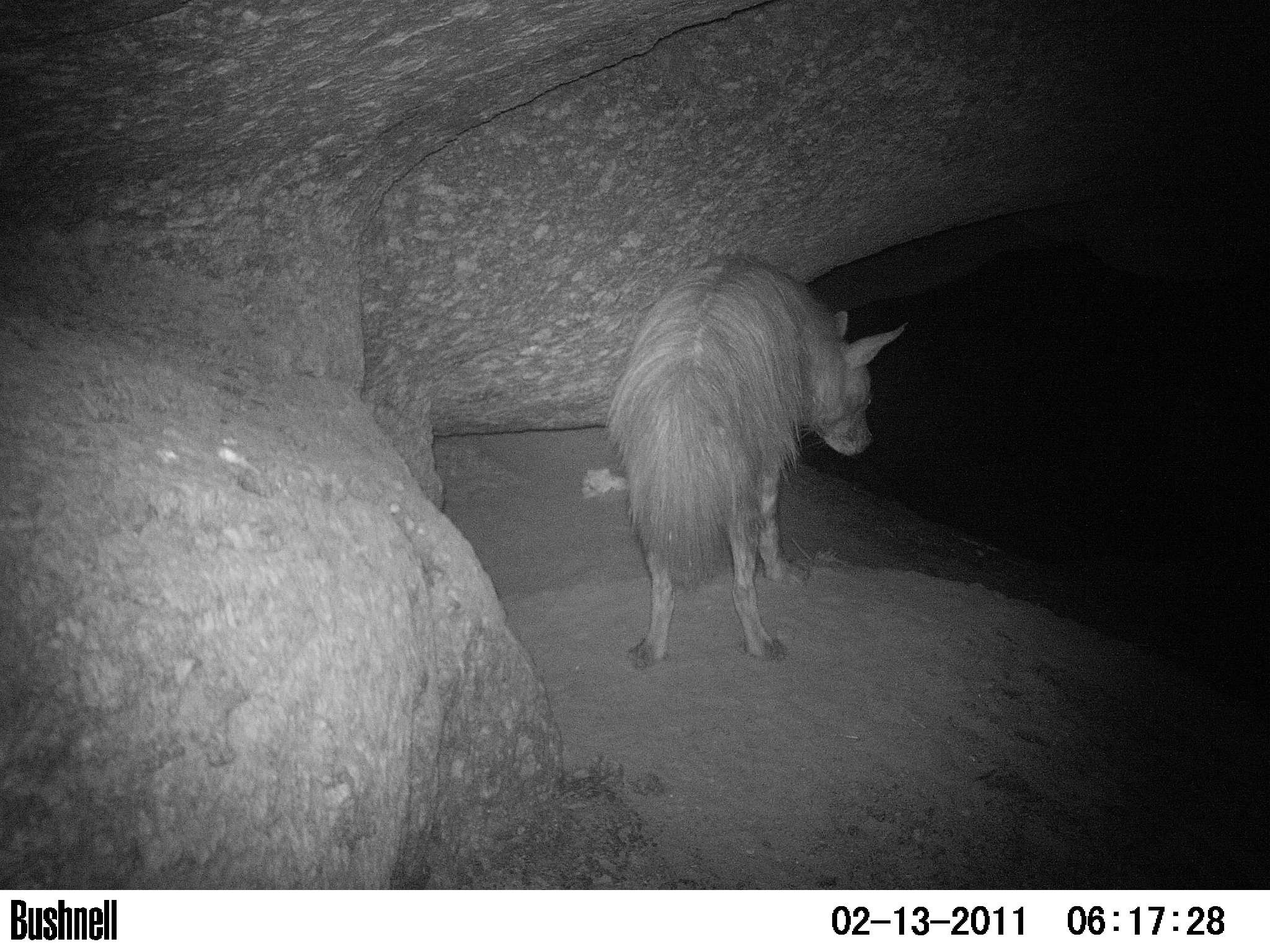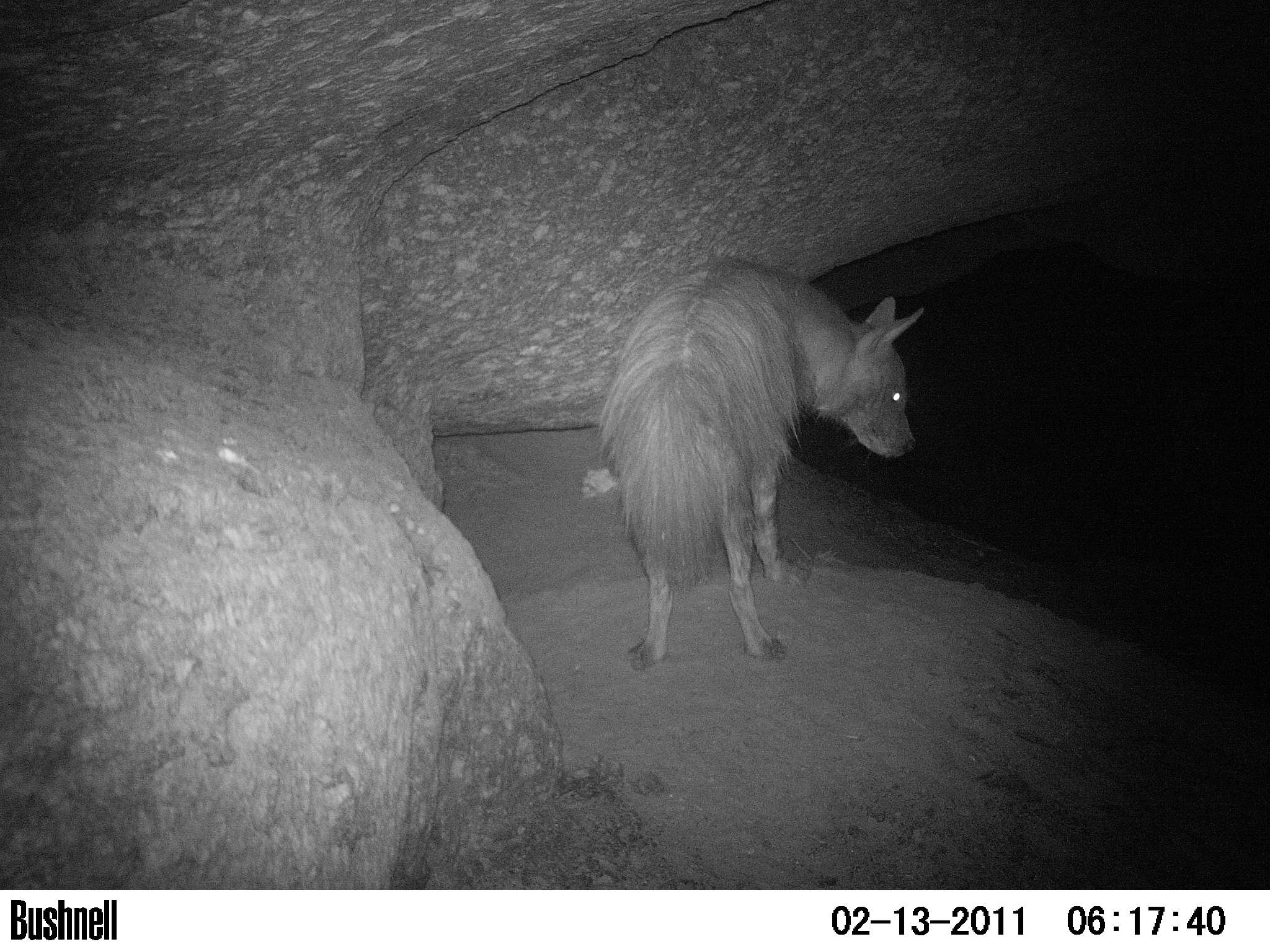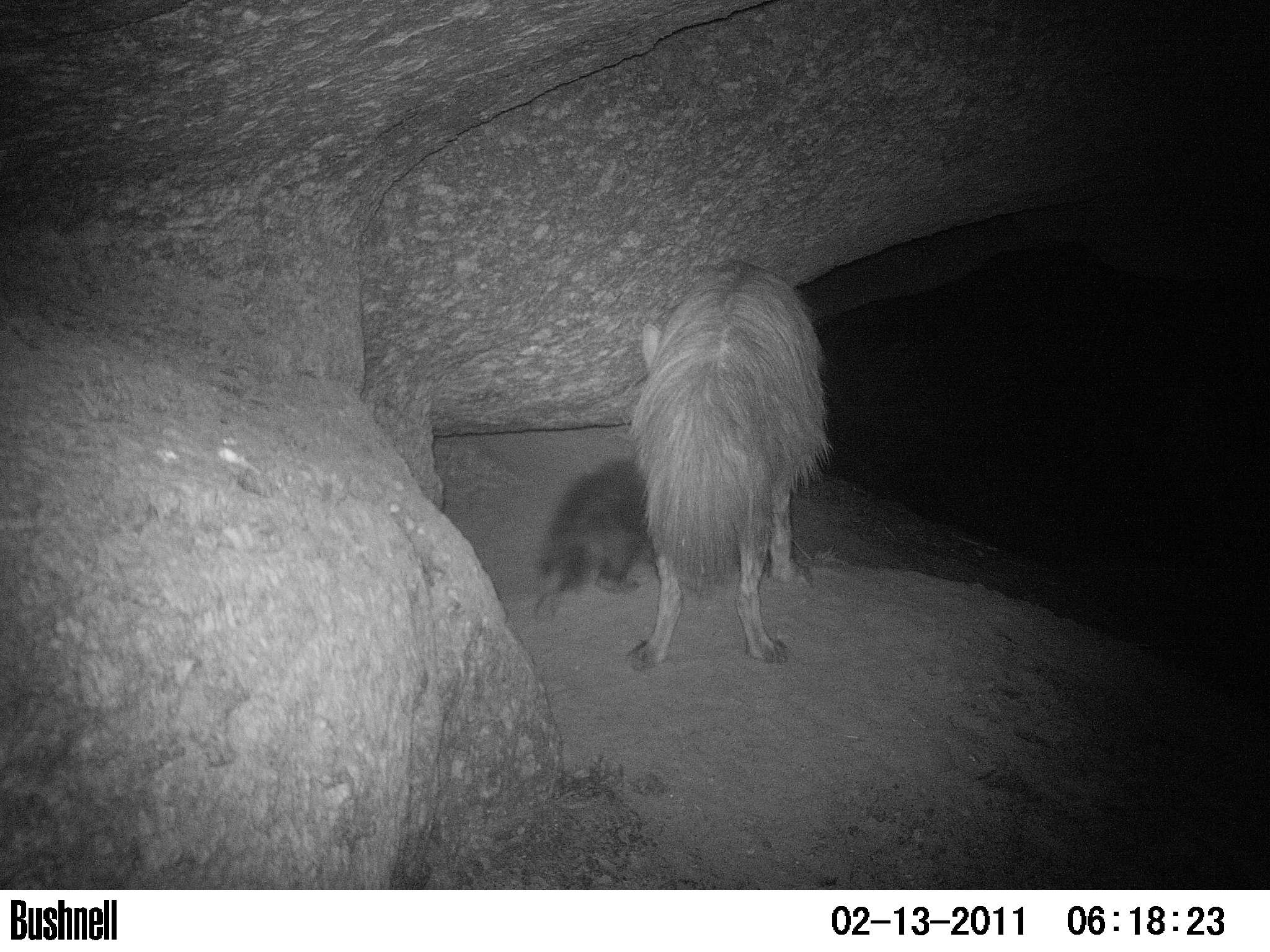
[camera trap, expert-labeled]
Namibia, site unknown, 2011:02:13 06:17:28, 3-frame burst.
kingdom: Animalia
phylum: Chordata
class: Mammalia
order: Carnivora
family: Hyaenidae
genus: Parahyaena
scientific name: Parahyaena brunnea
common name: brown hyena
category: hyaena brunnea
Hyaena brunnea (brown hyena) (Parahyaena brunnea).